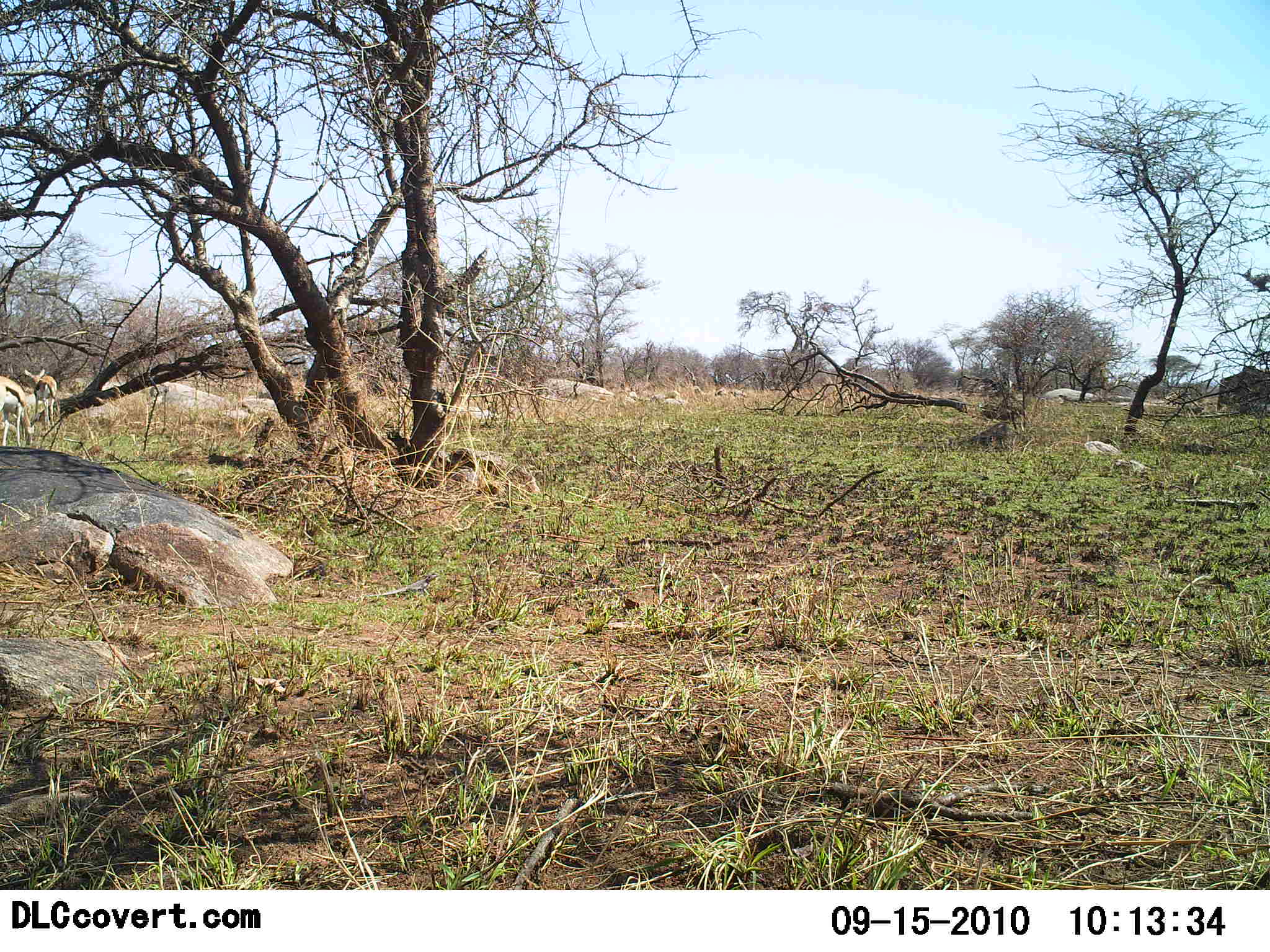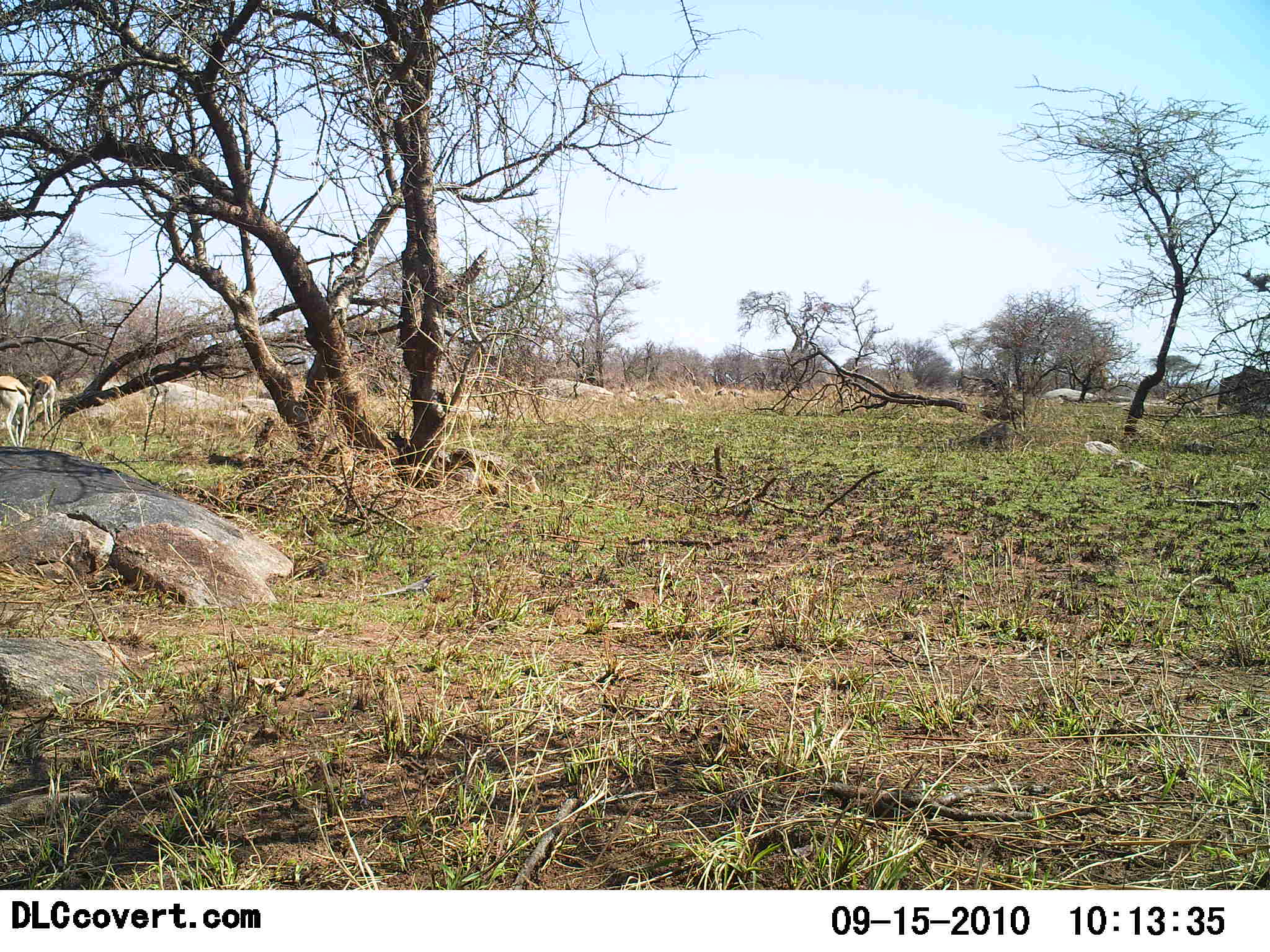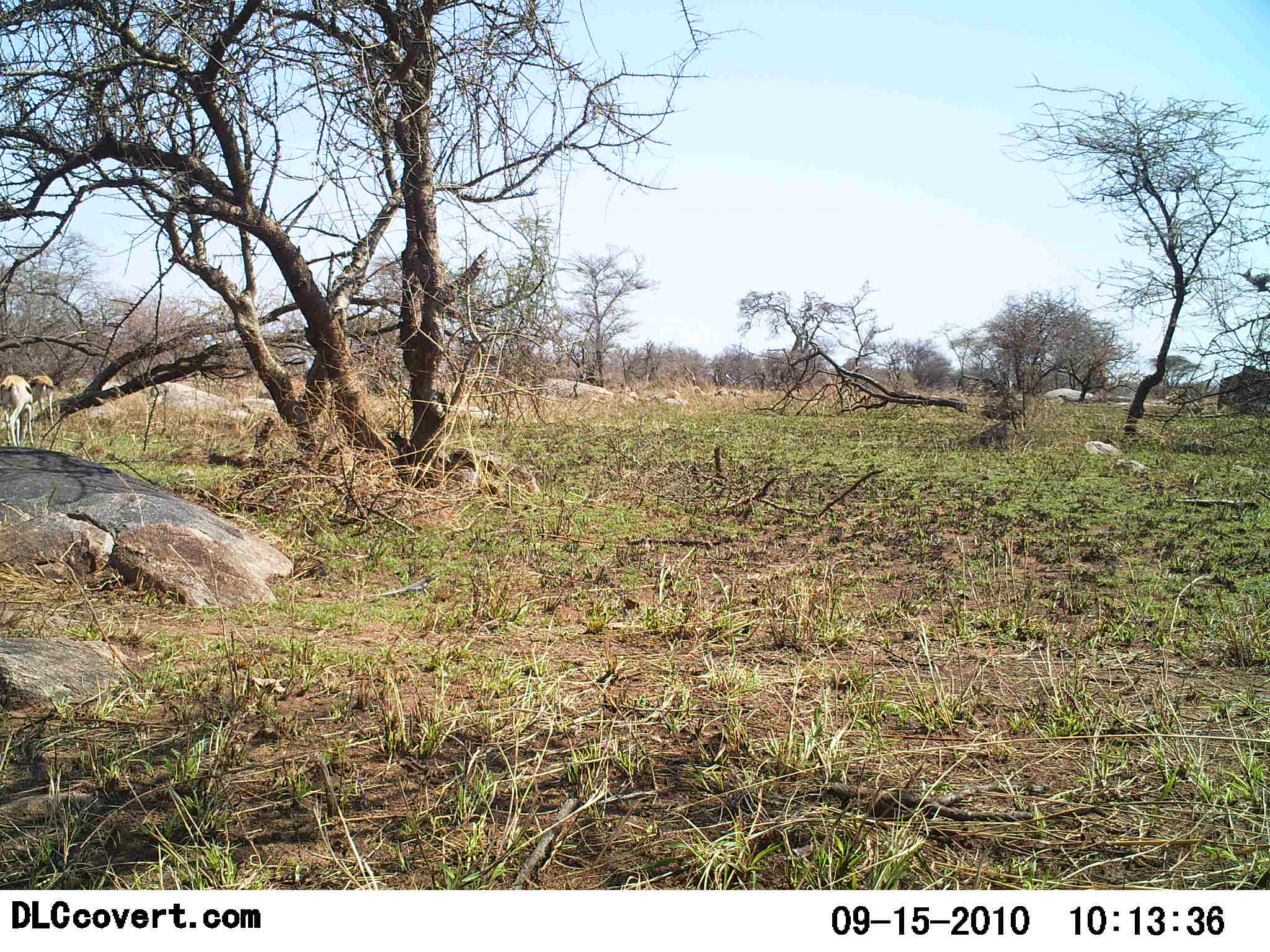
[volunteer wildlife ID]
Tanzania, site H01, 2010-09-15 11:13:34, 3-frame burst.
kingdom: Animalia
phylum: Chordata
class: Mammalia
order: Artiodactyla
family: Bovidae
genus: Eudorcas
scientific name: Eudorcas thomsonii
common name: thomson's gazelle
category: gazellethomsons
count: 2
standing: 14%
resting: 7%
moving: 29%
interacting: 0%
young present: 0%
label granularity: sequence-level